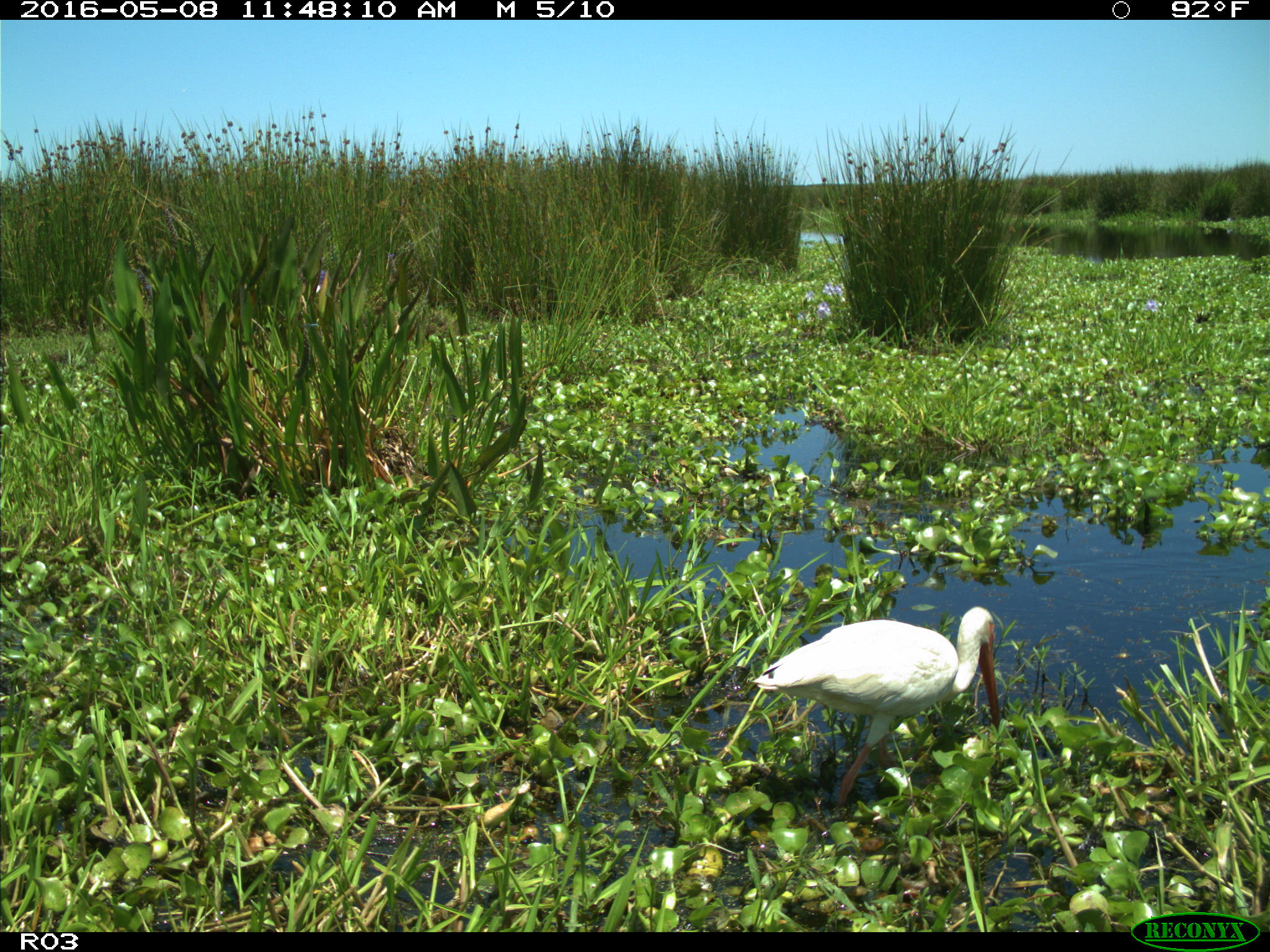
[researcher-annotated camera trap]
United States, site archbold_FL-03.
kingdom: Animalia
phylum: Chordata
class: Aves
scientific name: Aves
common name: birds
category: unidentified bird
Unidentified bird (birds) (Aves).